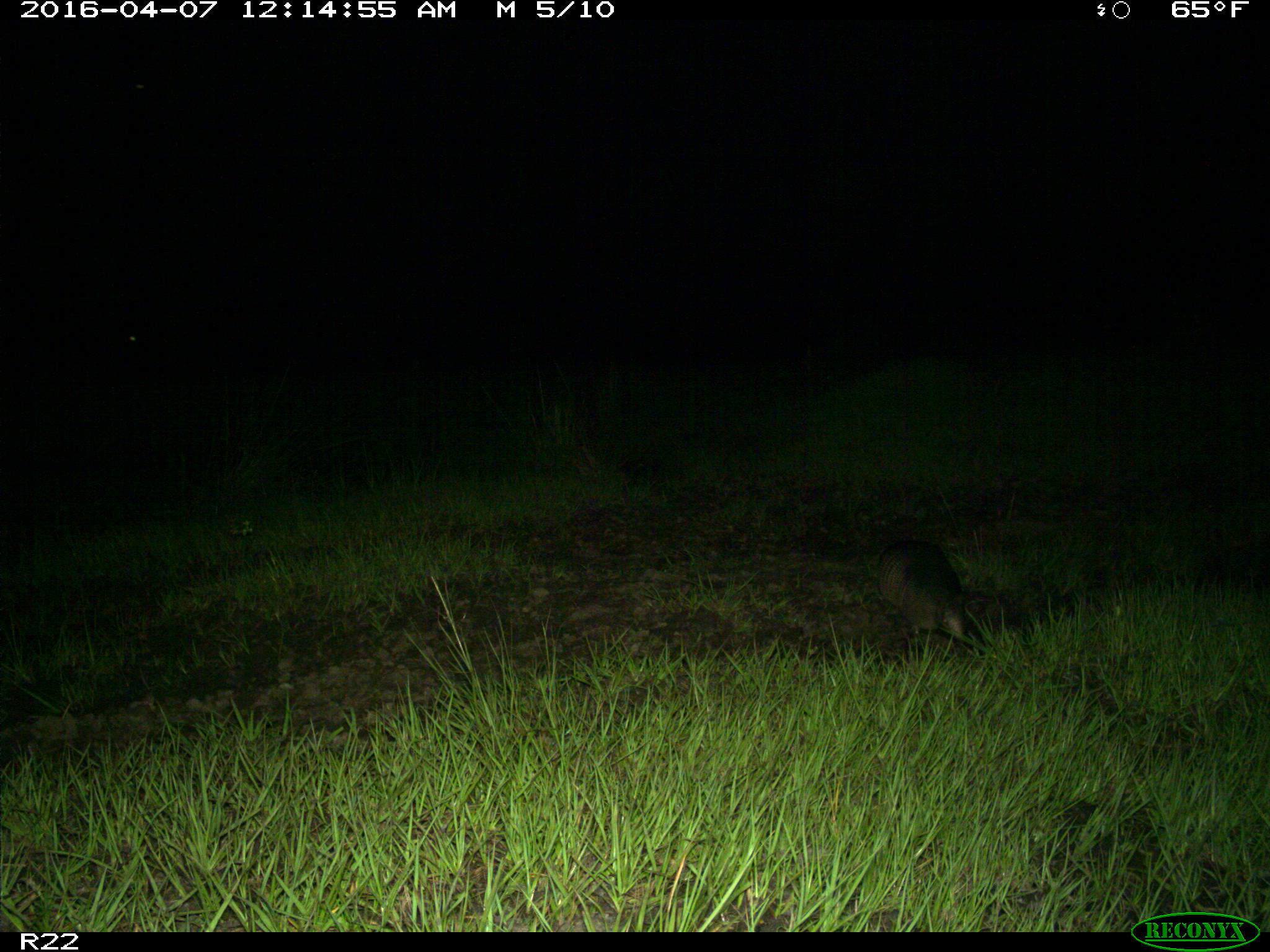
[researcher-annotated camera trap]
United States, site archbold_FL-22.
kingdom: Animalia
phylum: Chordata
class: Mammalia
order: Cingulata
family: Dasypodidae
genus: Dasypus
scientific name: Dasypus novemcinctus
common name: nine-banded armadillo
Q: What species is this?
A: Dasypus novemcinctus (nine-banded armadillo).